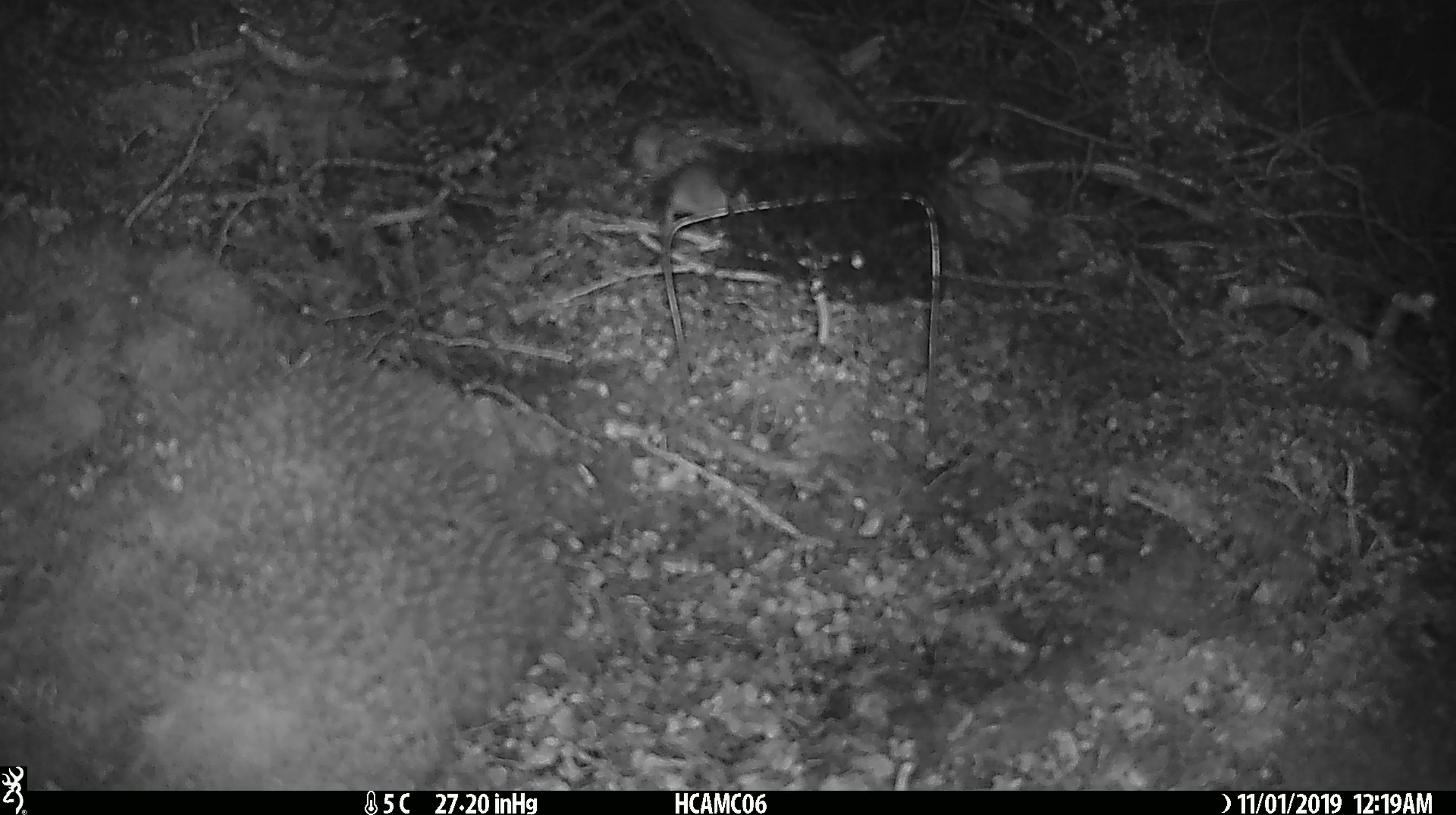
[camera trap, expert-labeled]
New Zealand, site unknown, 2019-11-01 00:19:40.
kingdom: Animalia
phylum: Chordata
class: Mammalia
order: Rodentia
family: Muridae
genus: Mus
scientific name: Mus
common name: mouse